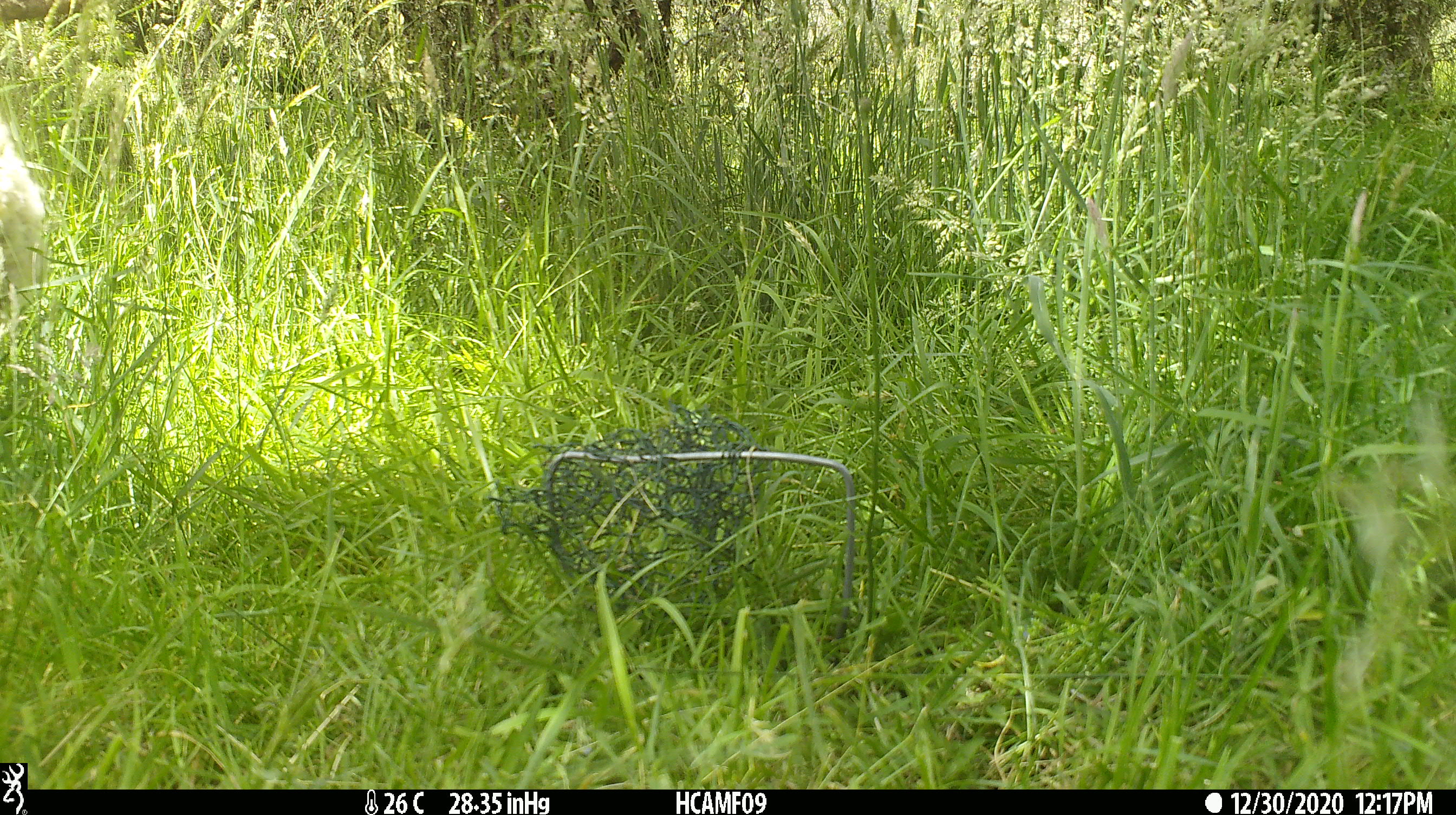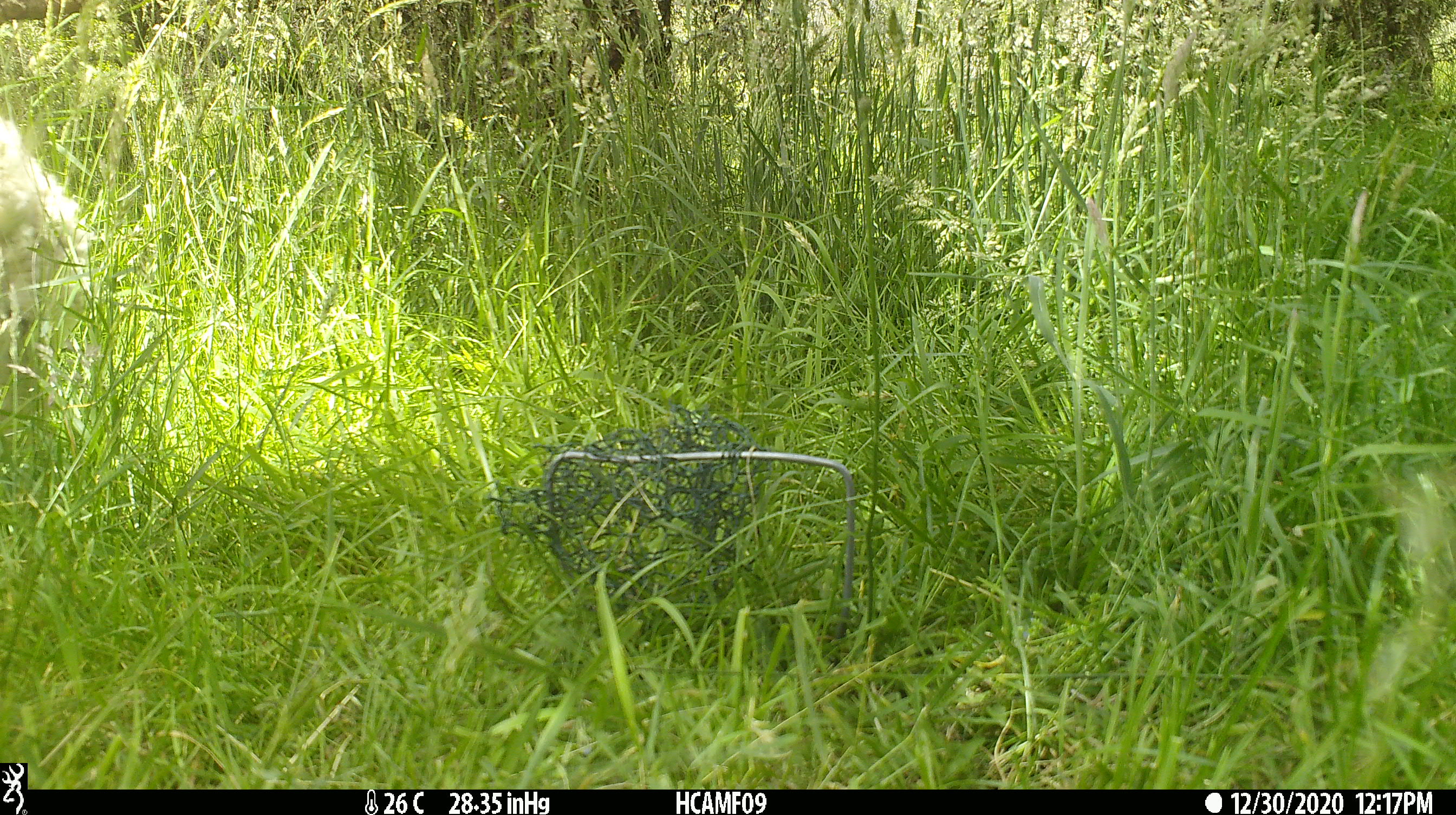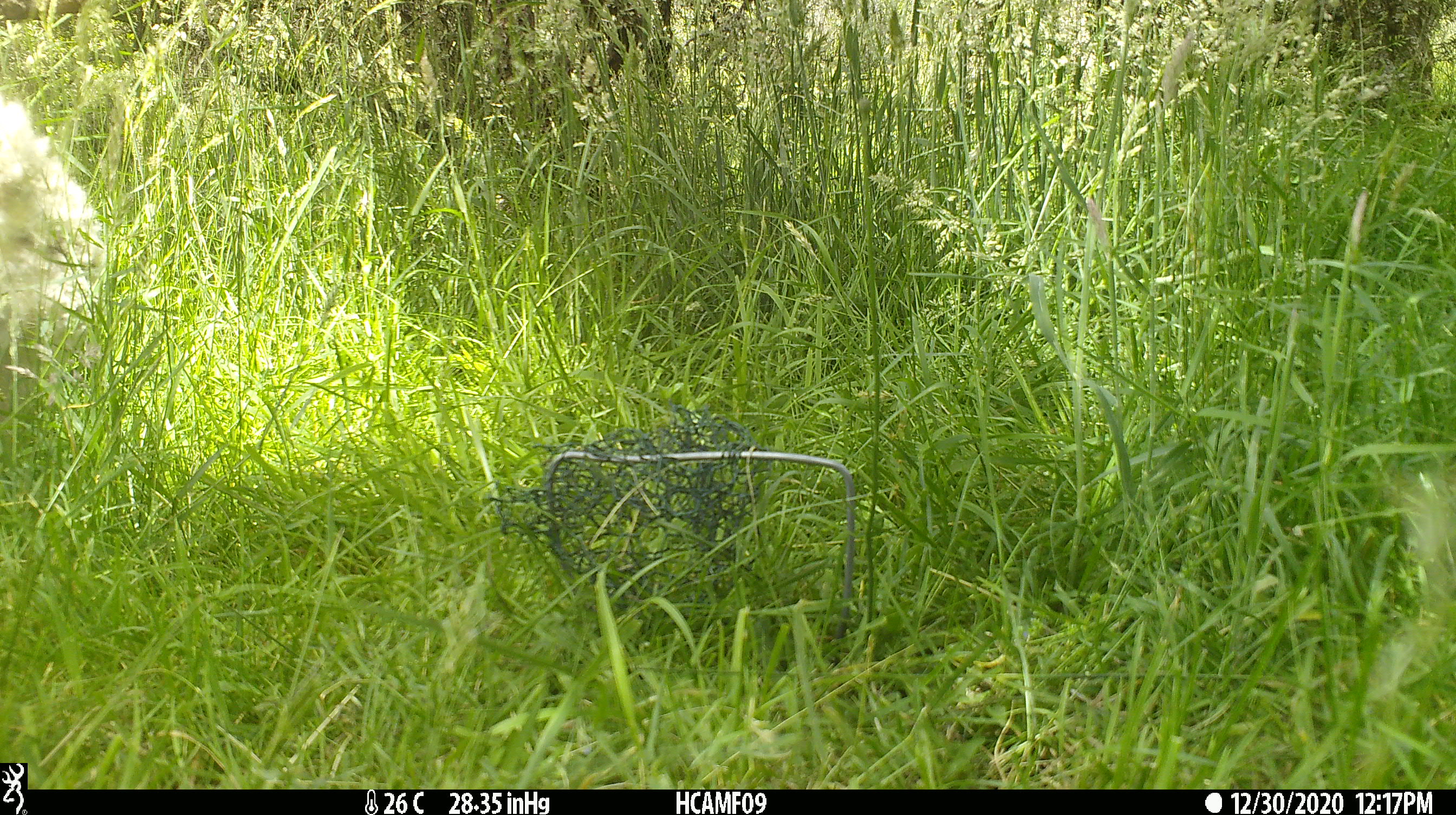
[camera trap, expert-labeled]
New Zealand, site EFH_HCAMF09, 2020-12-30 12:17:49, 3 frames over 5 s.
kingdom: Animalia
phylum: Chordata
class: Mammalia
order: Artiodactyla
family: Bovidae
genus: Ovis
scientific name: Ovis aries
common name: domestic sheep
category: sheep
Sheep (domestic sheep) (Ovis aries).